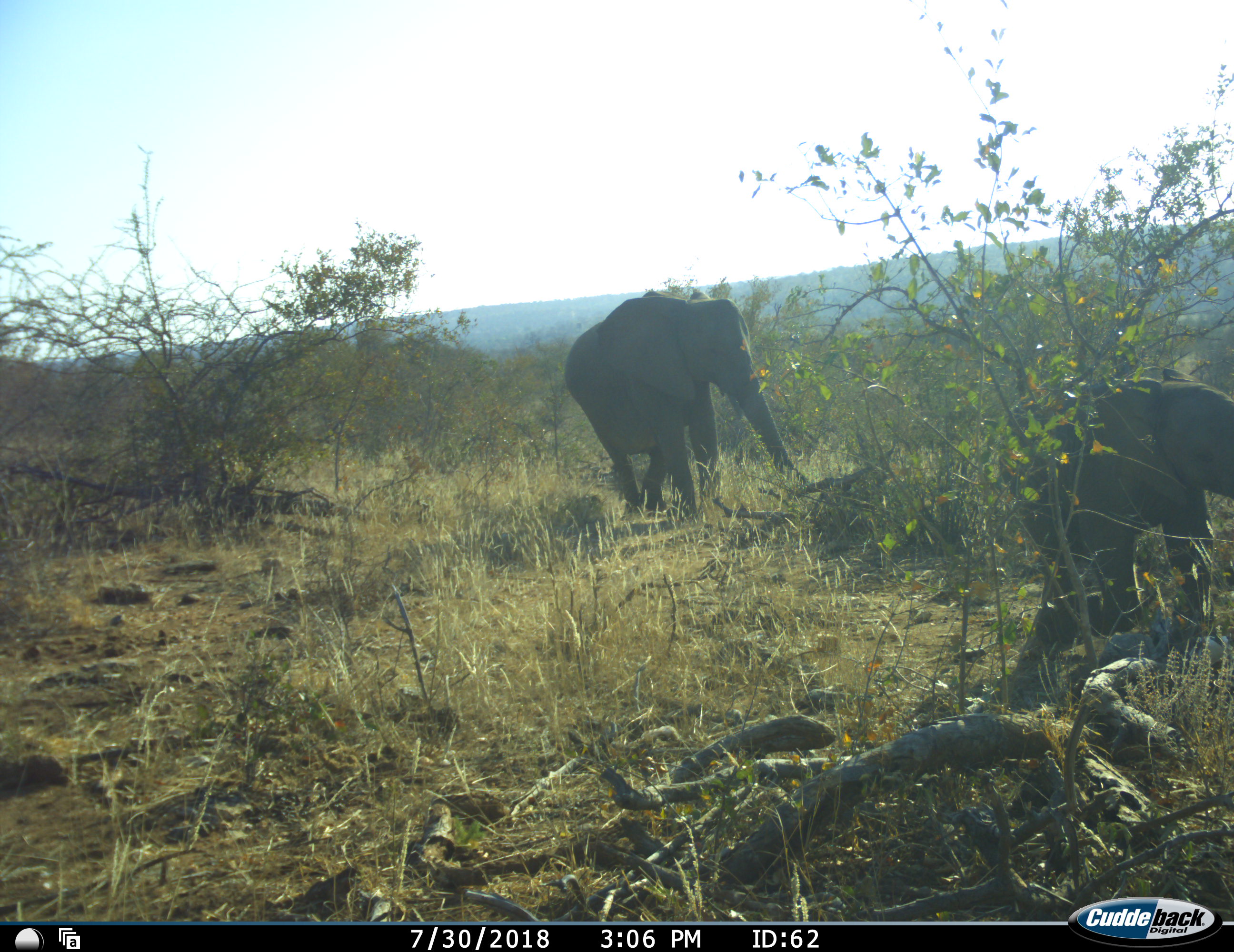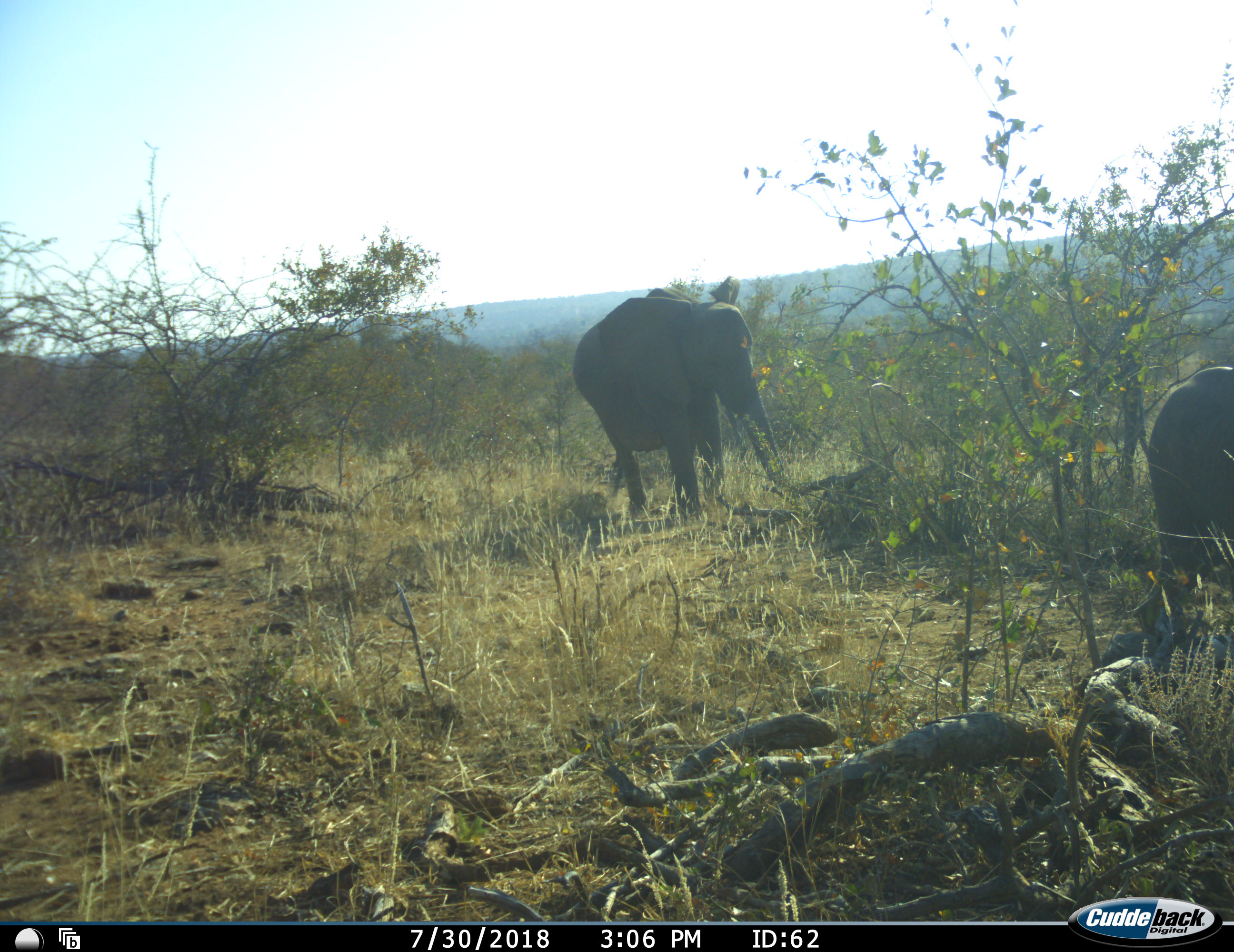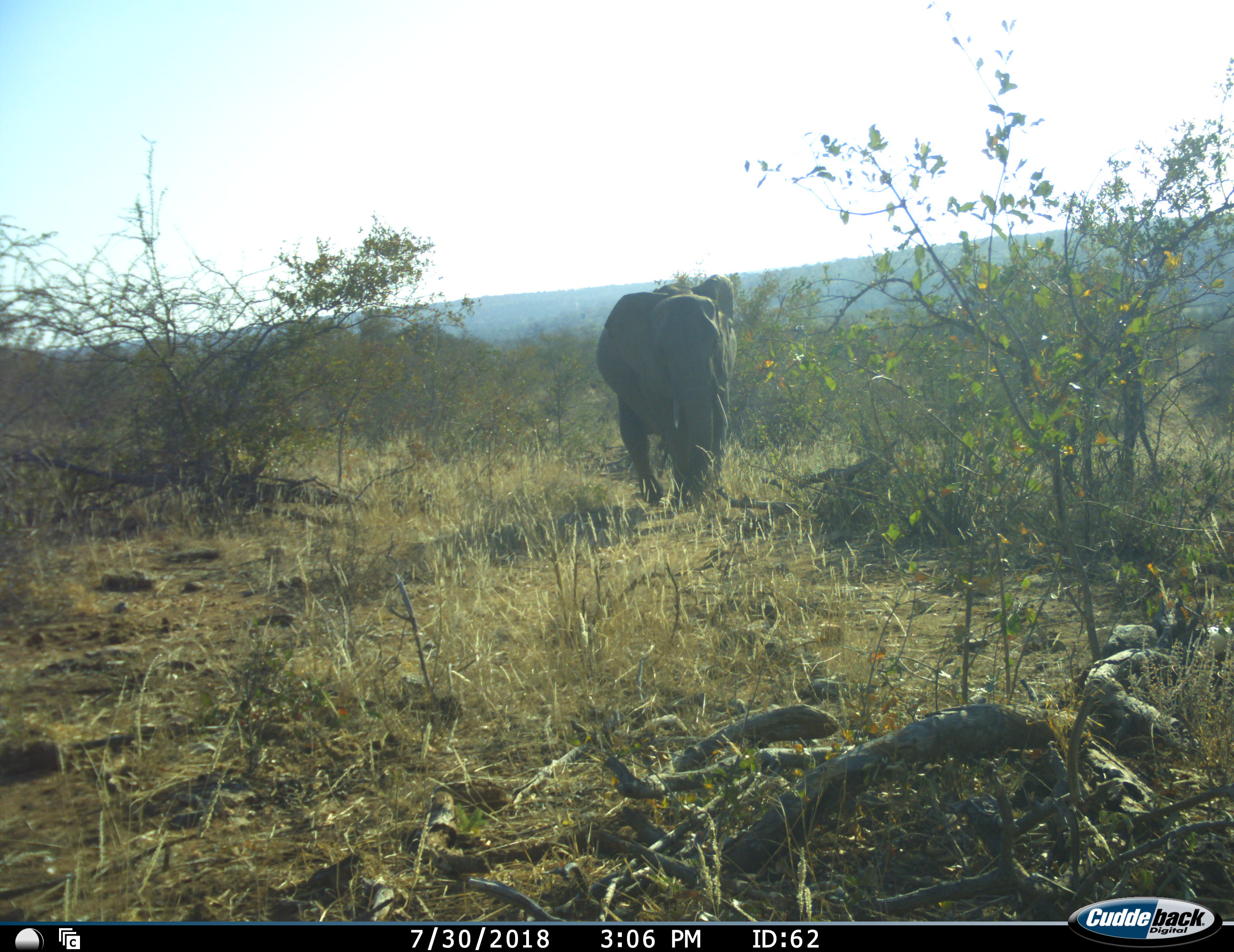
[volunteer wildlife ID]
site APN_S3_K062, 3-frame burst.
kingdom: Animalia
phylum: Chordata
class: Mammalia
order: Proboscidea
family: Elephantidae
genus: Loxodonta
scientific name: Loxodonta africana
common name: african bush elephant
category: elephant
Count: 2.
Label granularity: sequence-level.